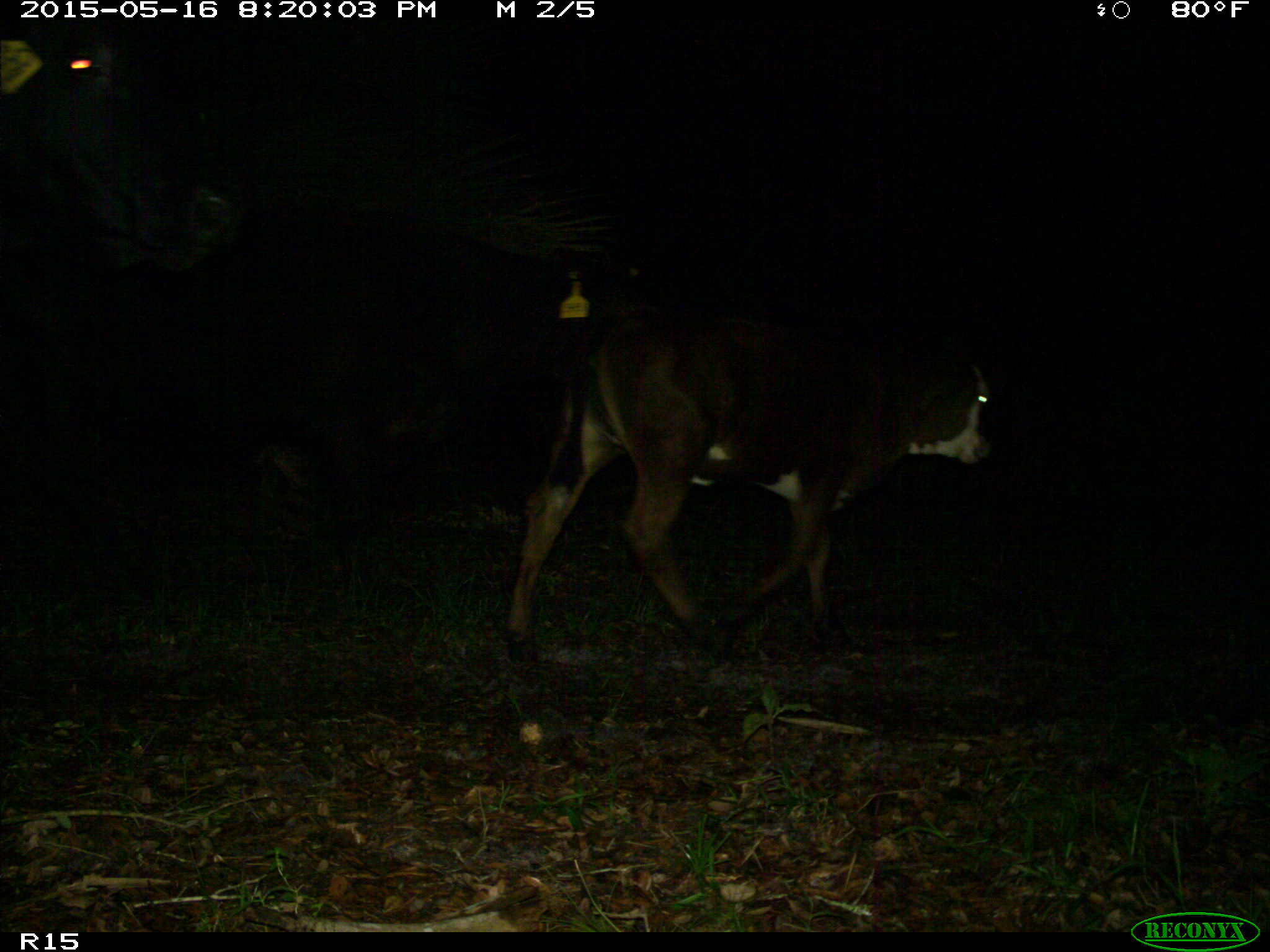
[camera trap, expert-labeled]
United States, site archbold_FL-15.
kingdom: Animalia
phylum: Chordata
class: Mammalia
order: Artiodactyla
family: Bovidae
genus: Bos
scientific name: Bos taurus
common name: domestic cow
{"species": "Bos taurus (domestic cow)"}